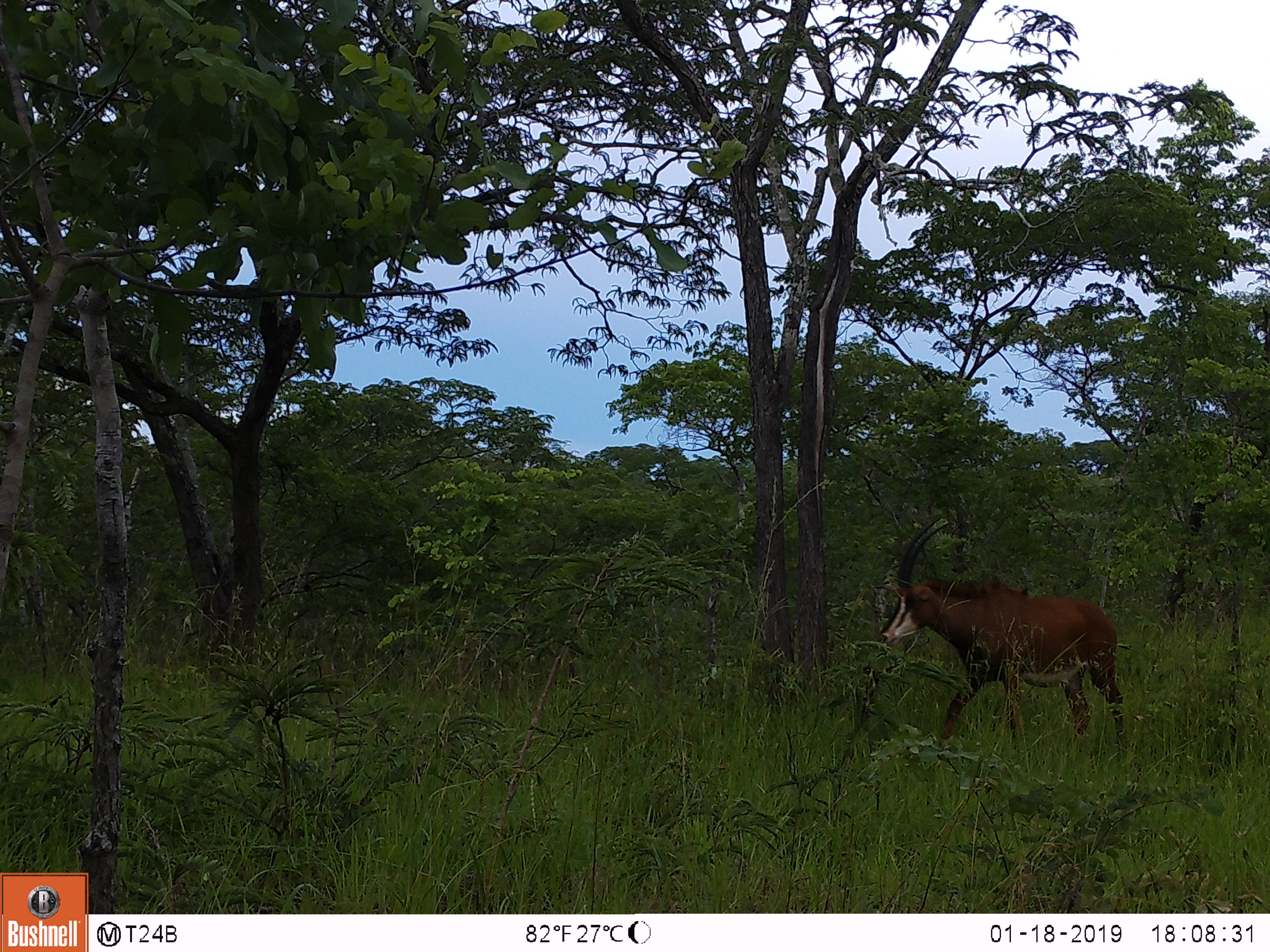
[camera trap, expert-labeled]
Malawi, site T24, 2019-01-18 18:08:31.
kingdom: Animalia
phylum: Chordata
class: Mammalia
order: Artiodactyla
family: Bovidae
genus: Hippotragus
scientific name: Hippotragus niger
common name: sable antelope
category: sable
Sable (sable antelope) (Hippotragus niger), count 1.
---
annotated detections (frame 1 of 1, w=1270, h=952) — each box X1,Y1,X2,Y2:
sable: 862,504,1143,767